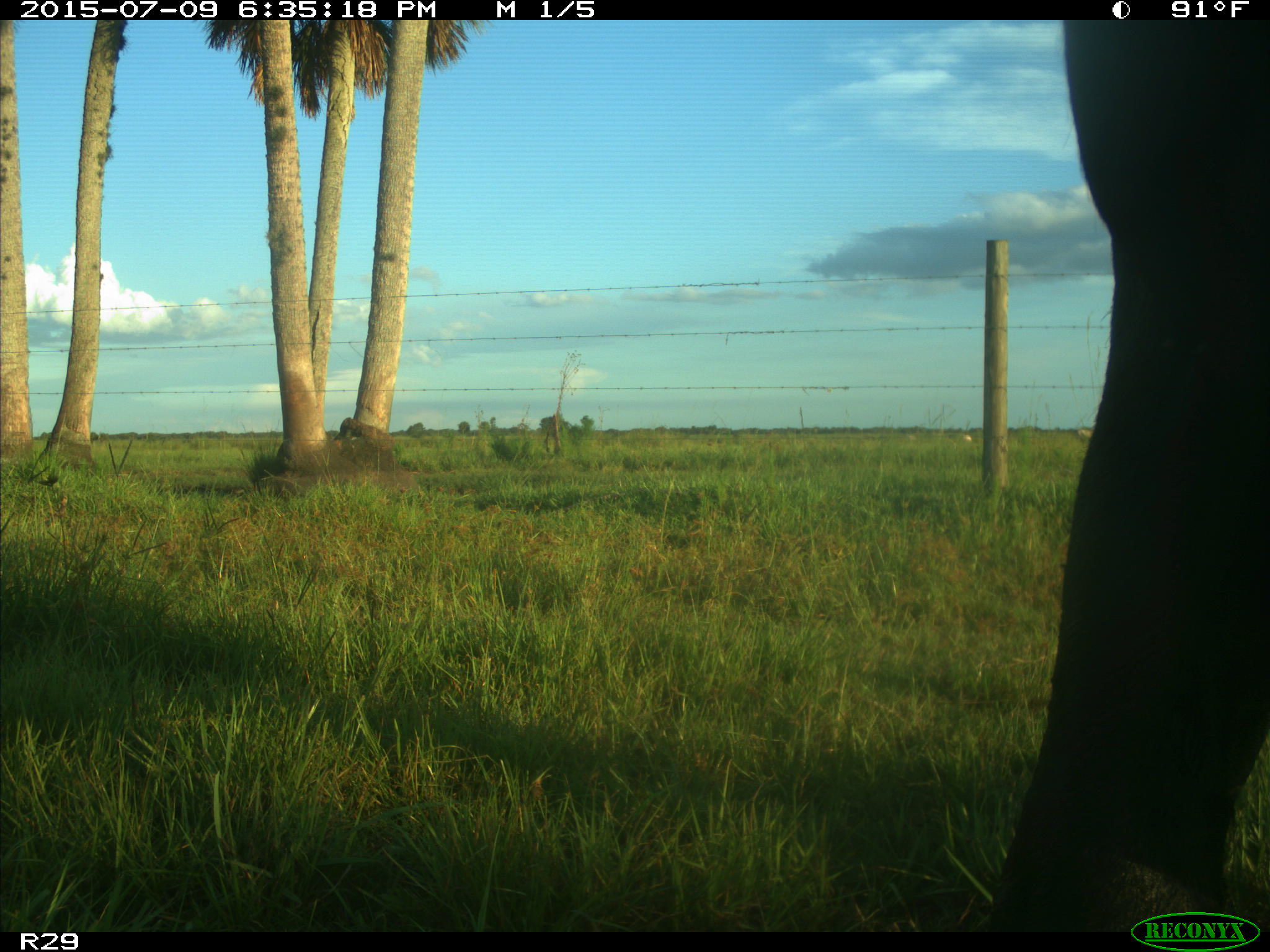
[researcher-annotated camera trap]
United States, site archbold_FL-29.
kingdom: Animalia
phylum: Chordata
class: Mammalia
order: Artiodactyla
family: Bovidae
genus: Bos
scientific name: Bos taurus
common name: domestic cow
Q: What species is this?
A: Bos taurus (domestic cow).